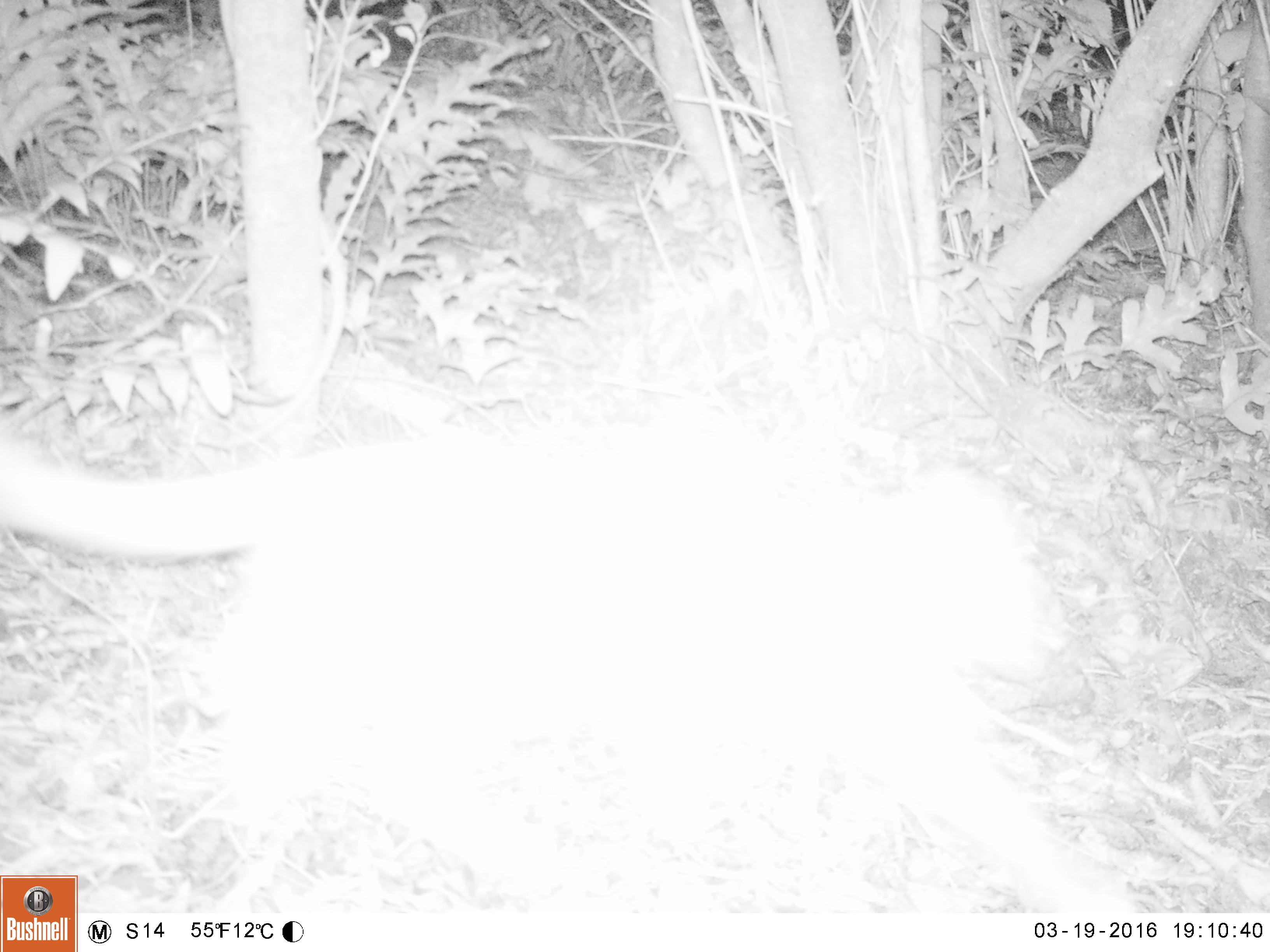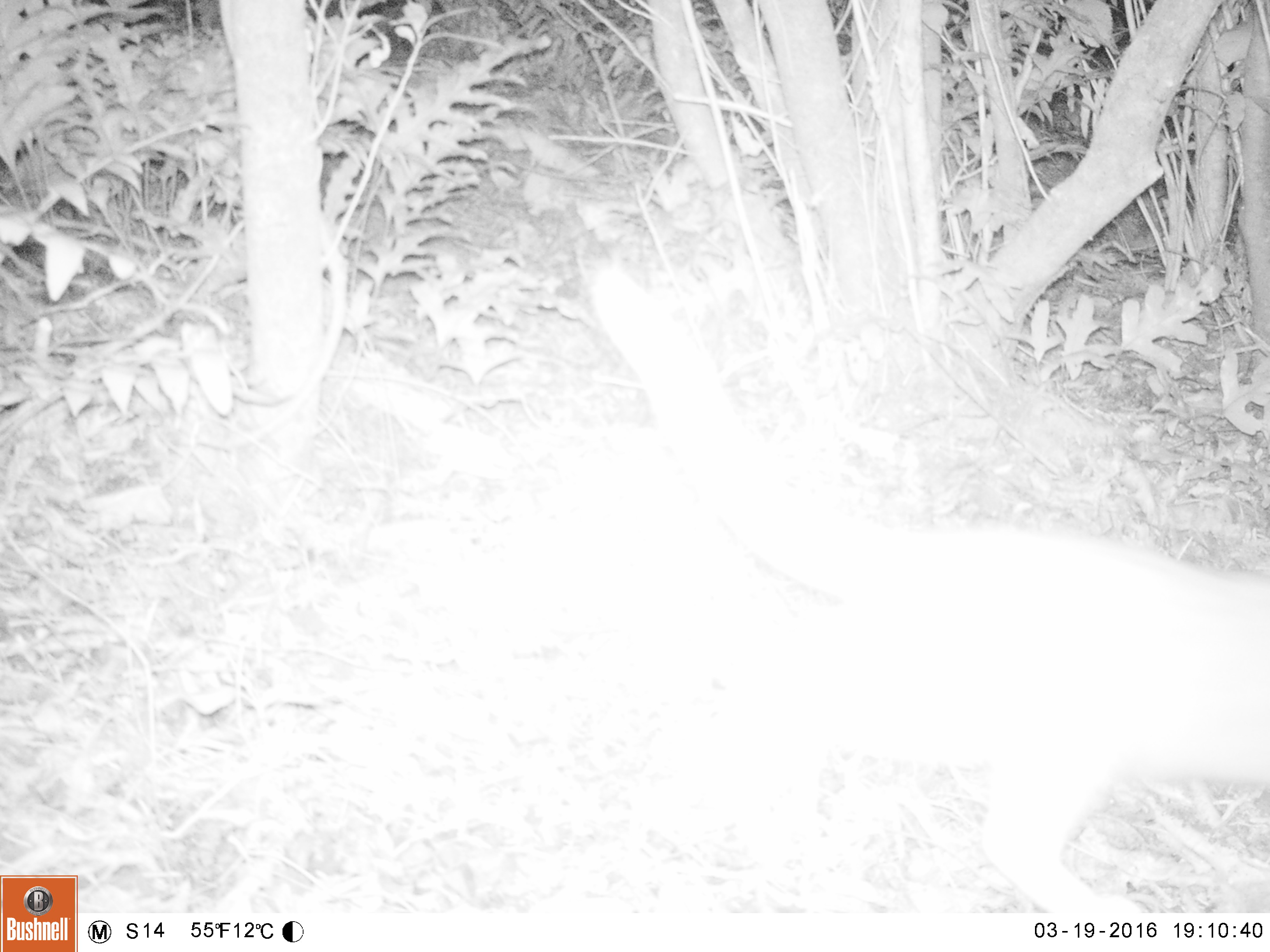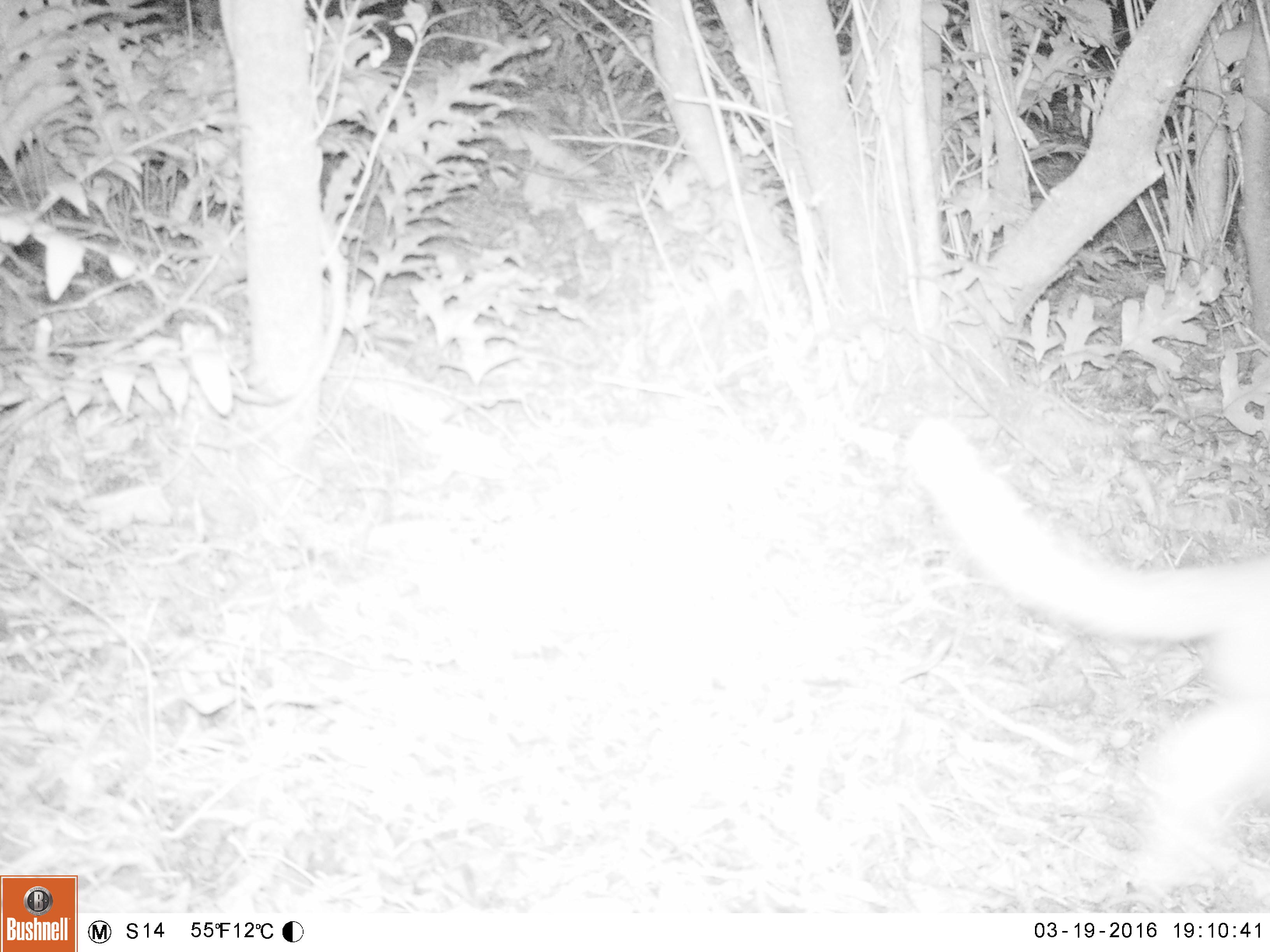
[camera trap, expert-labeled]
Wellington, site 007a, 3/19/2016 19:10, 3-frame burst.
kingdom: Animalia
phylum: Chordata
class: Mammalia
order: Carnivora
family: Felidae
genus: Felis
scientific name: Felis catus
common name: cat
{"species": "cat (Felis catus)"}